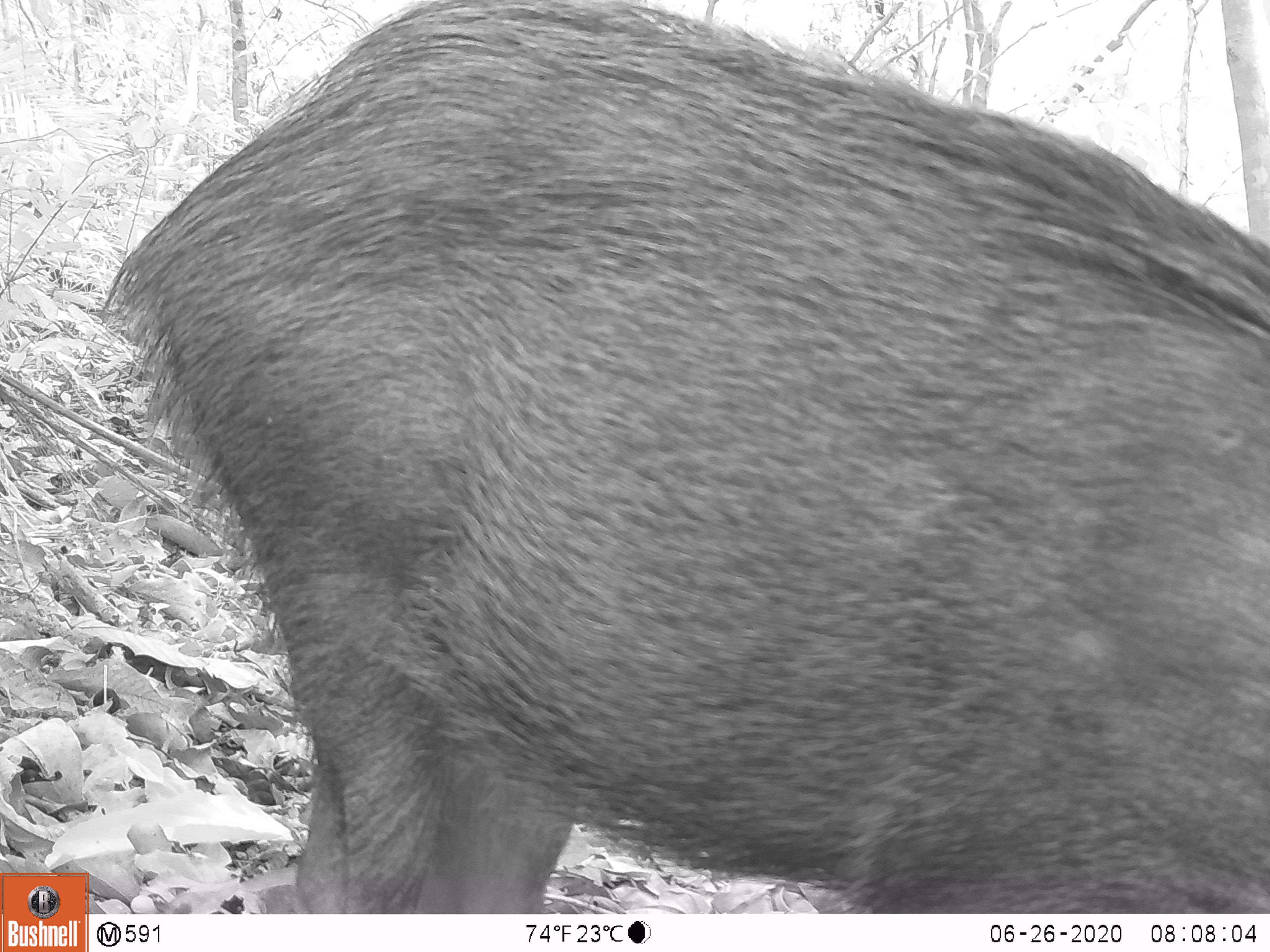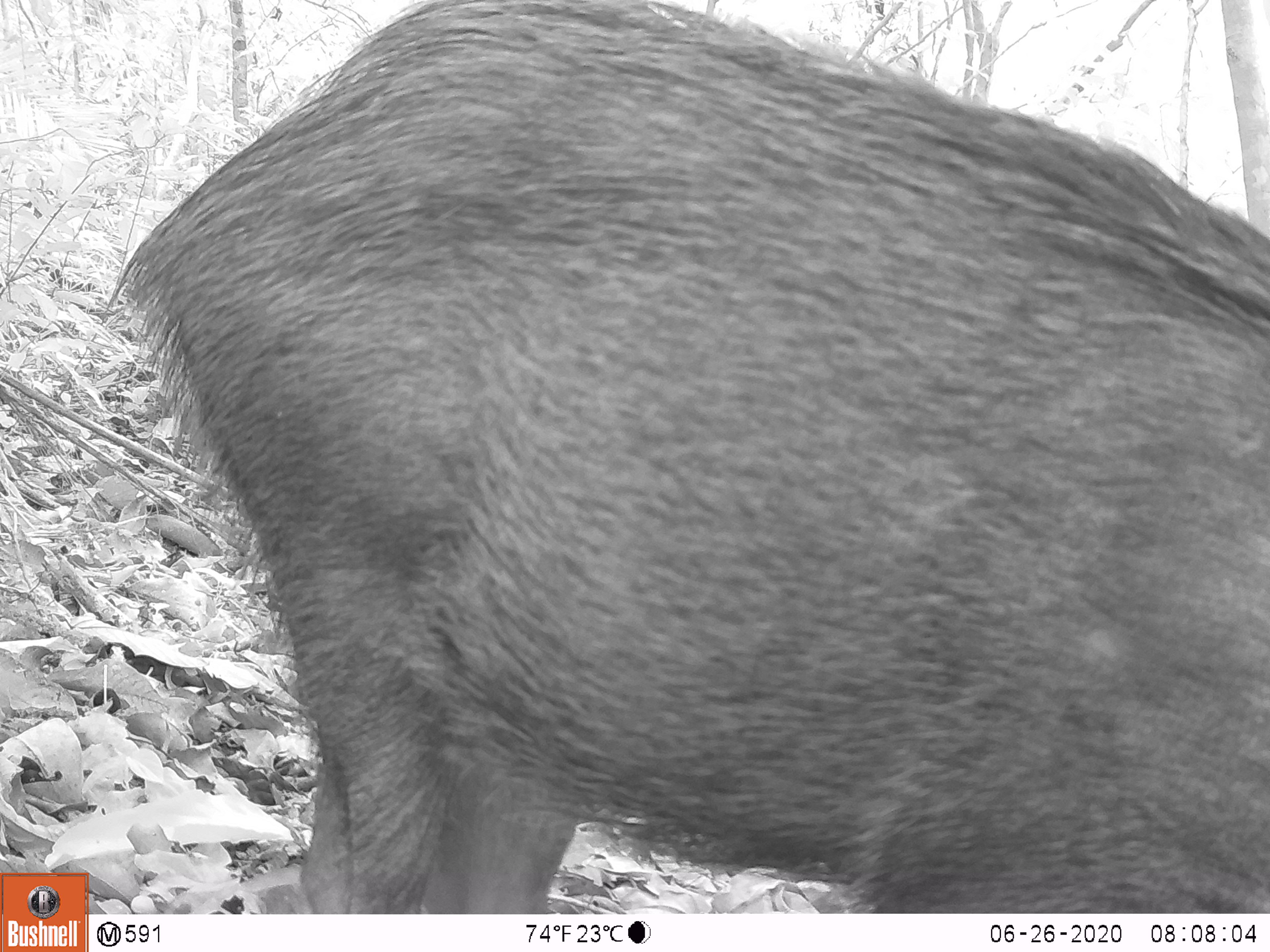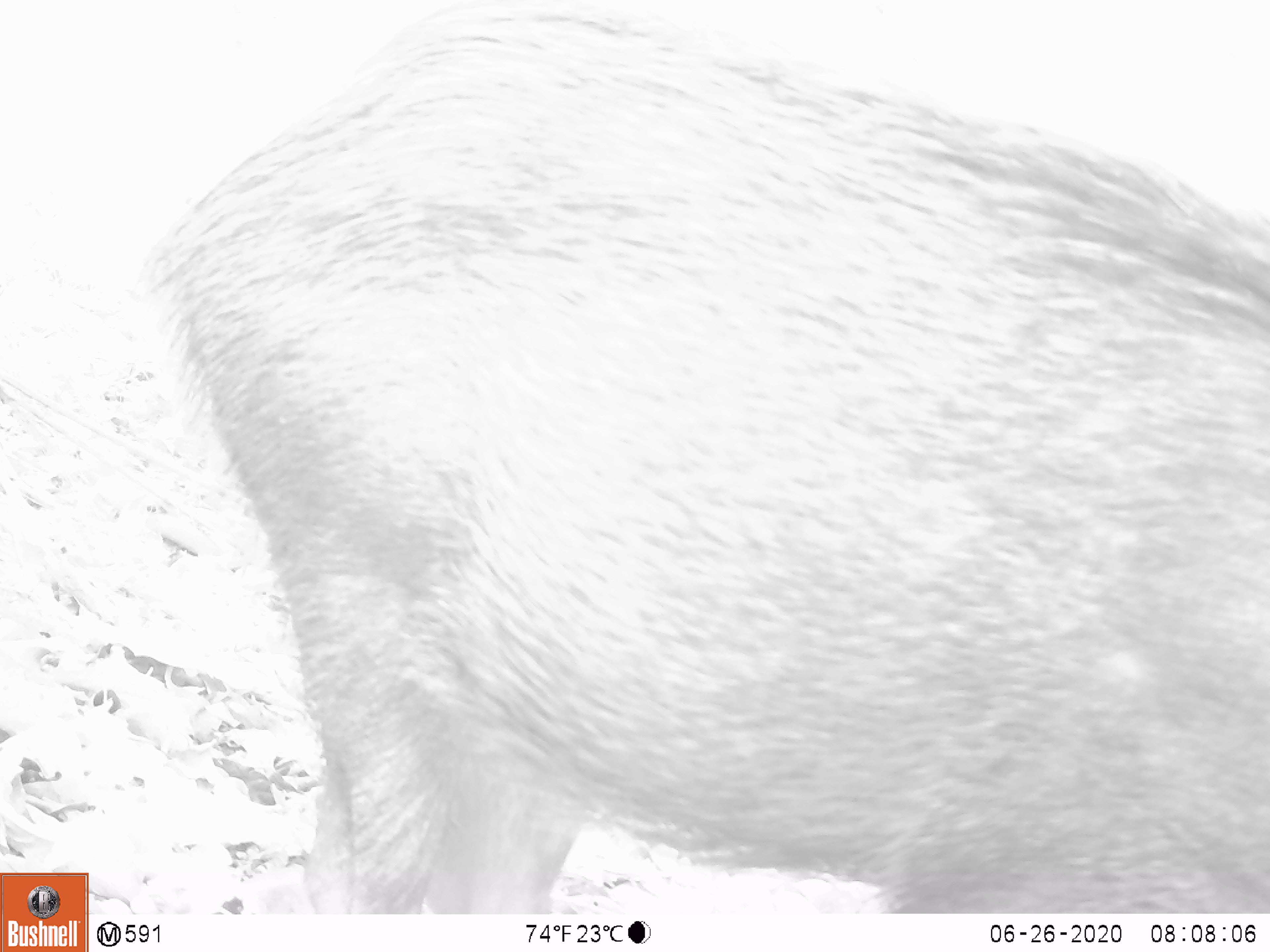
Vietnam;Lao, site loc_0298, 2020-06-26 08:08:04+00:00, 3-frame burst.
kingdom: Animalia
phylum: Chordata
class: Mammalia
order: Artiodactyla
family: Suidae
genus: Sus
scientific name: Sus scrofa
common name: eurasian wild pig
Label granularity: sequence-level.